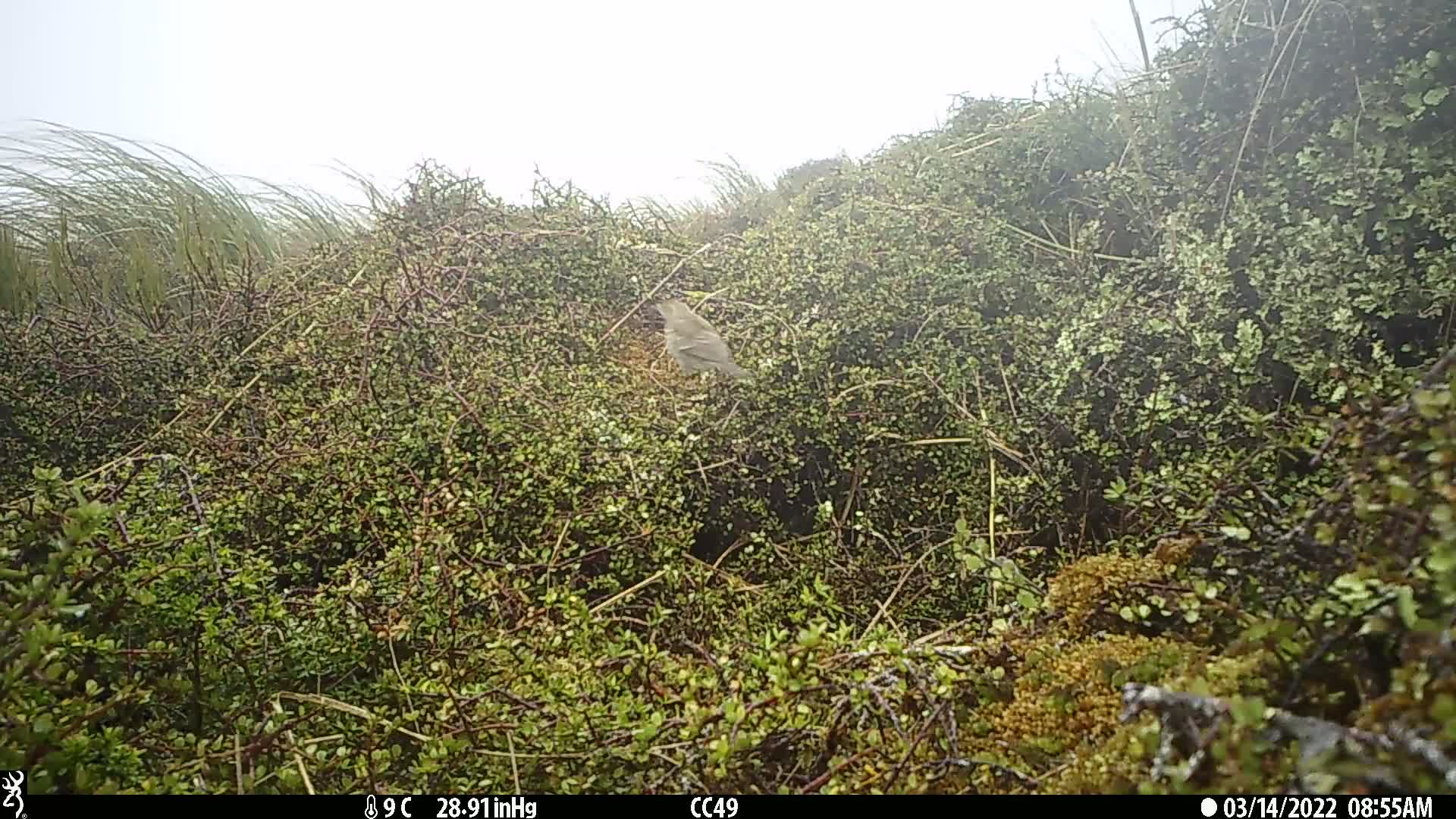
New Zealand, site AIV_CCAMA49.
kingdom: Animalia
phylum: Chordata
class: Aves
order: Passeriformes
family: Motacillidae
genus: Anthus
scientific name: Anthus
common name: pipit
Pipit (Anthus).